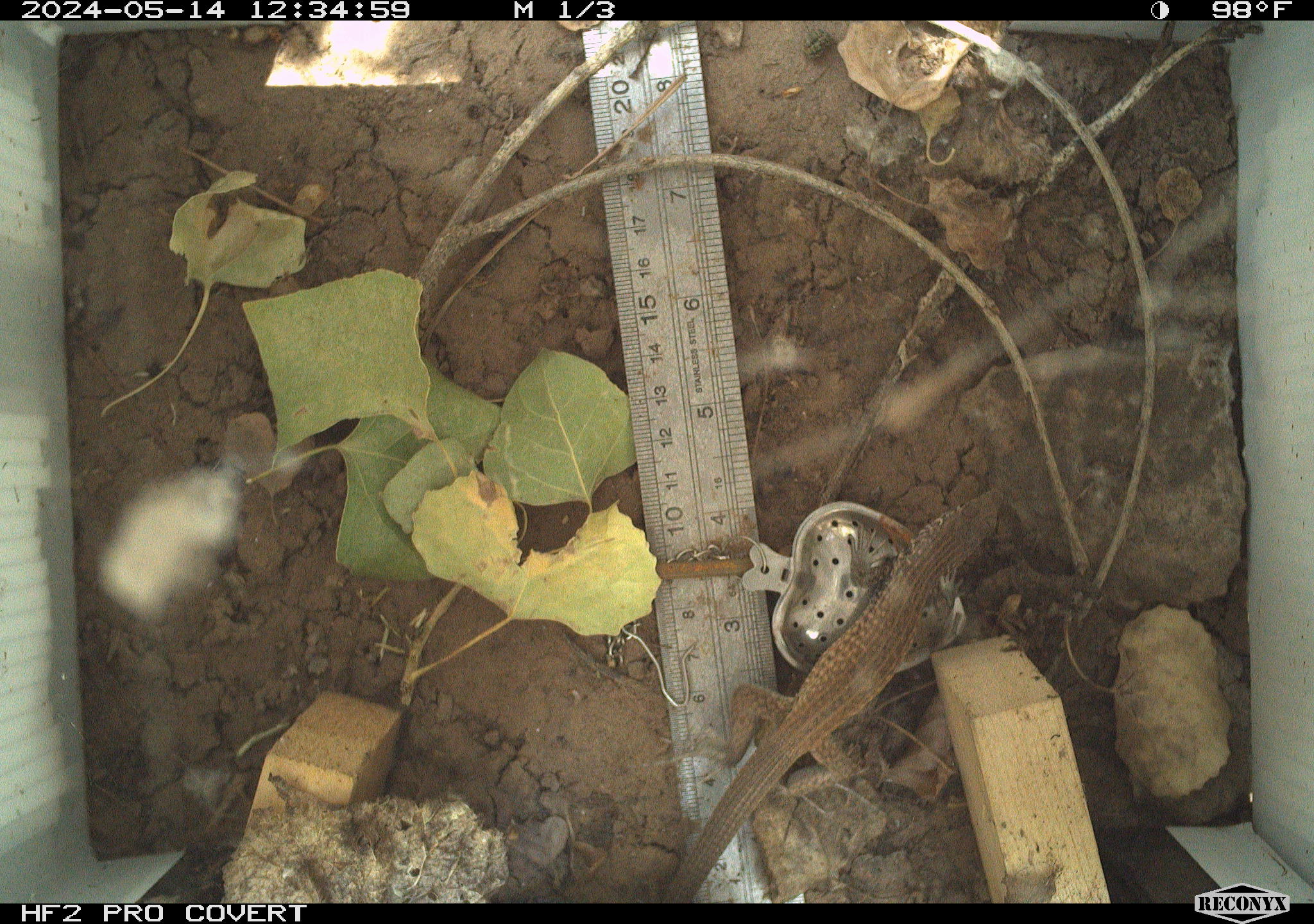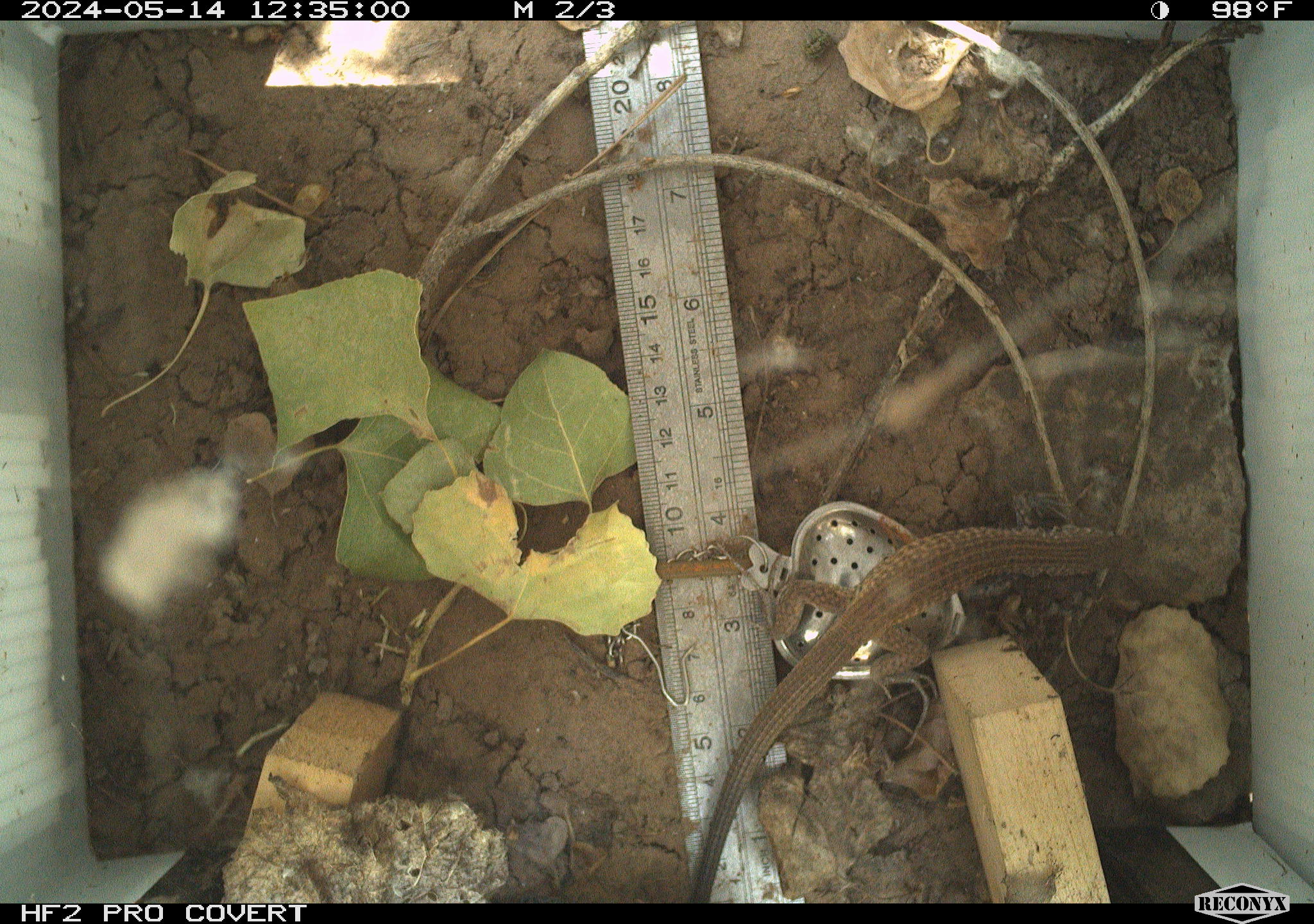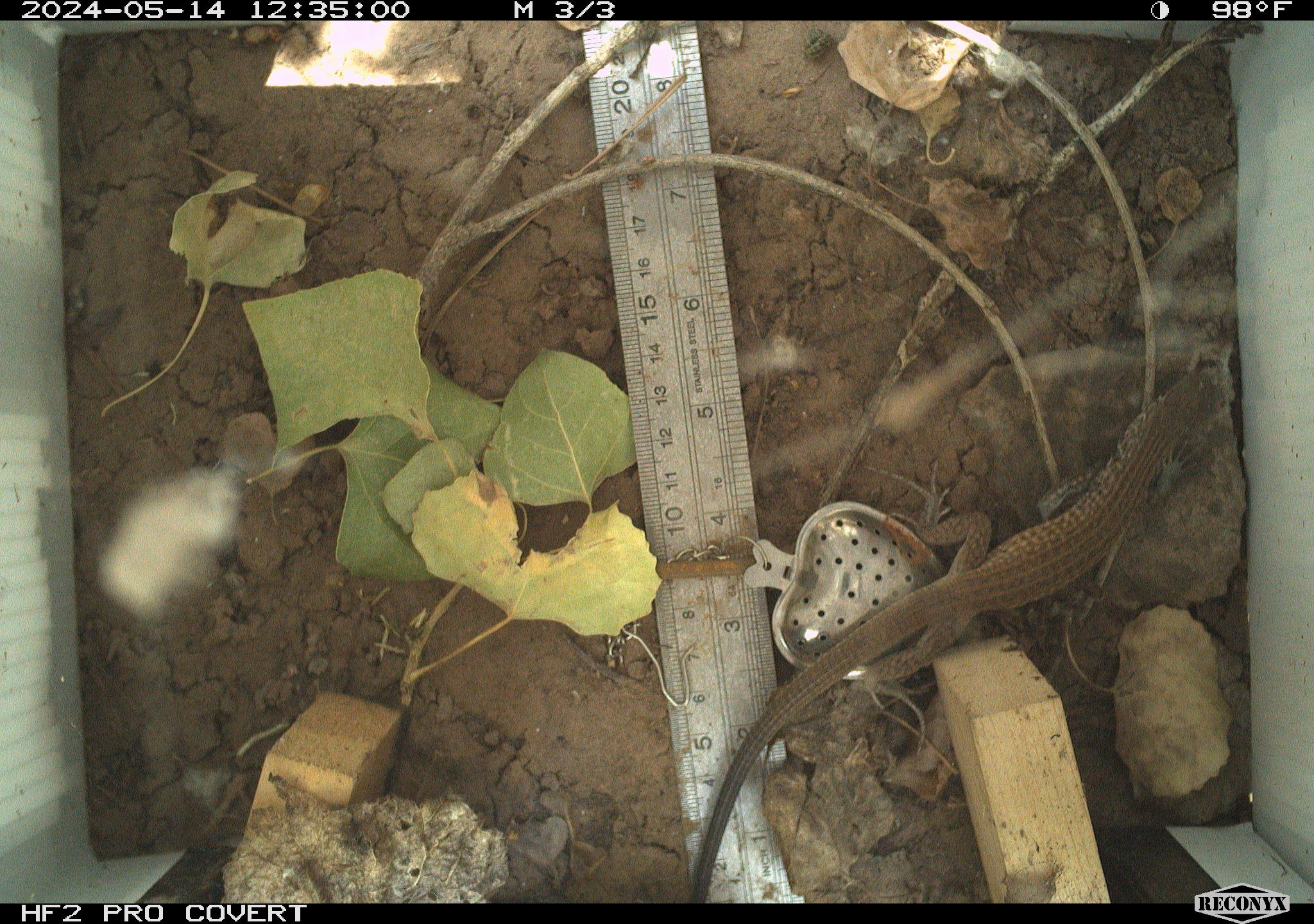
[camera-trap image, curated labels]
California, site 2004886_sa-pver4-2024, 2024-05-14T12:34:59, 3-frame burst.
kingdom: Animalia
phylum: Chordata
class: Reptilia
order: Squamata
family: Teiidae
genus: Aspidoscelis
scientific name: Aspidoscelis tigris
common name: western whiptail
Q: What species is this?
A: Western whiptail (Aspidoscelis tigris).